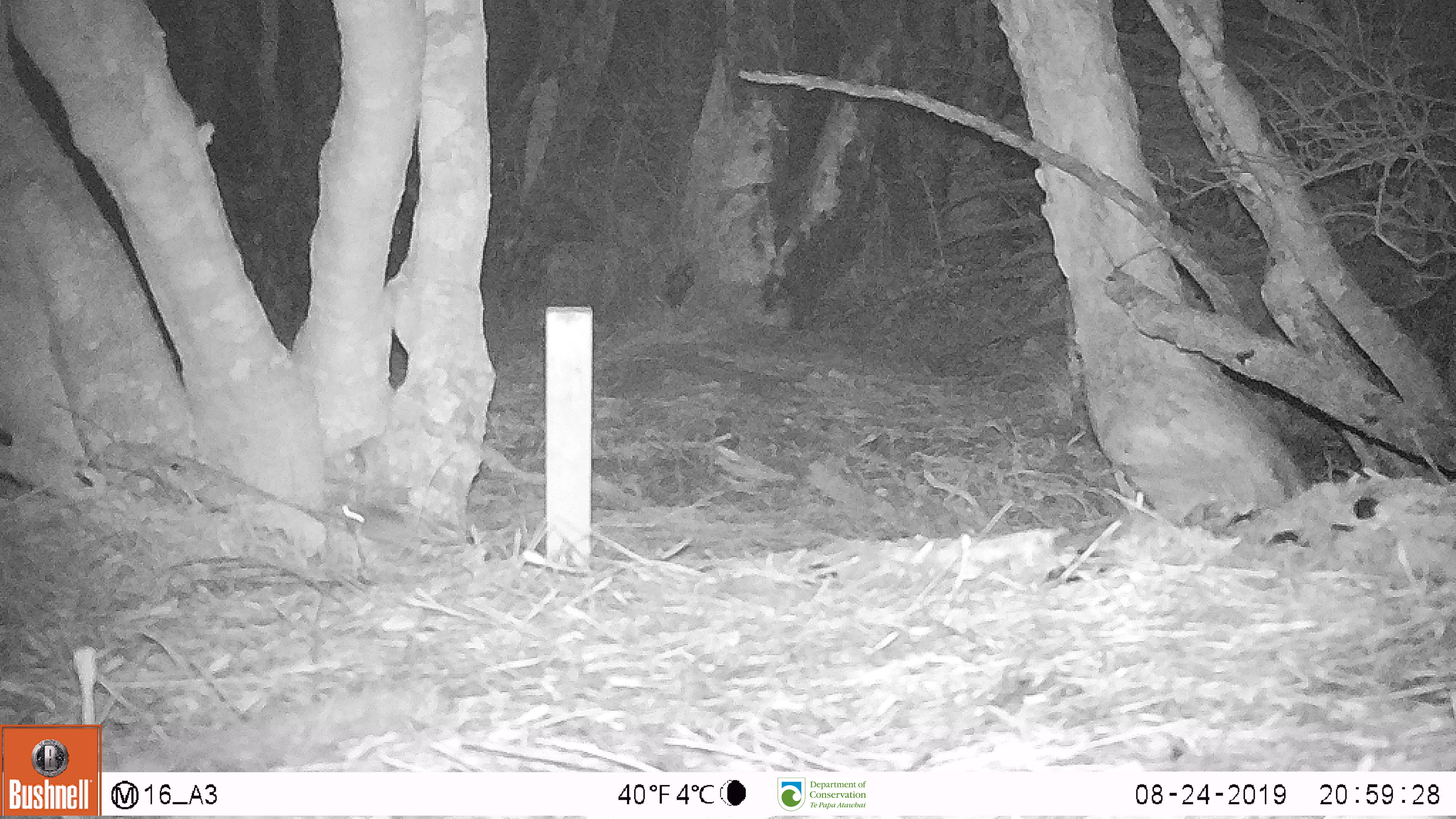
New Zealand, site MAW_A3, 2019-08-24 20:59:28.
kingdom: Animalia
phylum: Chordata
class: Mammalia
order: Rodentia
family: Muridae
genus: Mus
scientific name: Mus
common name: mouse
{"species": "mouse (Mus)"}